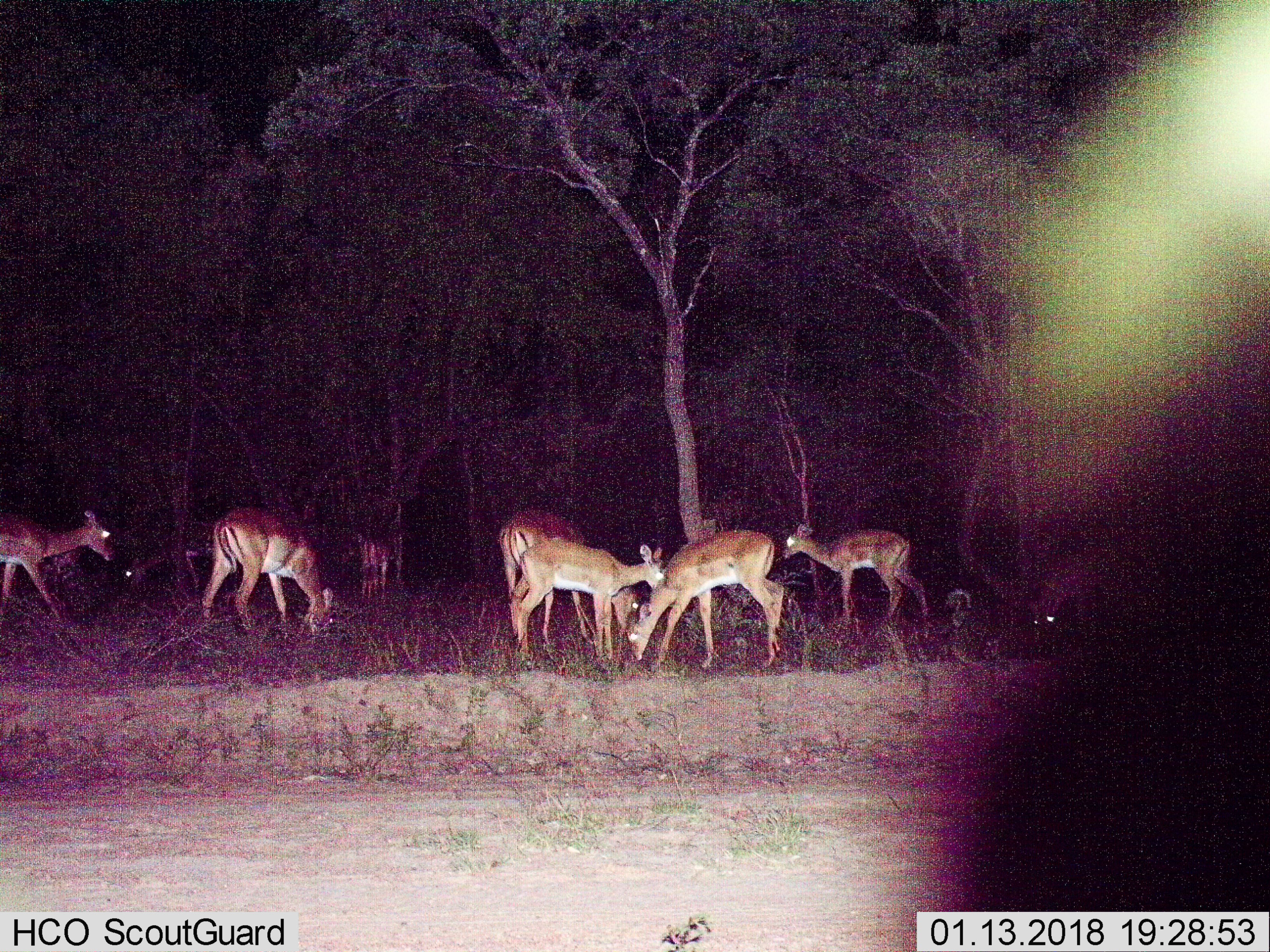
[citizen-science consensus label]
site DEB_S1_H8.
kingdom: Animalia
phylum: Chordata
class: Mammalia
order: Artiodactyla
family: Bovidae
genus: Aepyceros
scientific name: Aepyceros melampus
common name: impala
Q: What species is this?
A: Impala (Aepyceros melampus).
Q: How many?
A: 9.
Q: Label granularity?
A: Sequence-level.